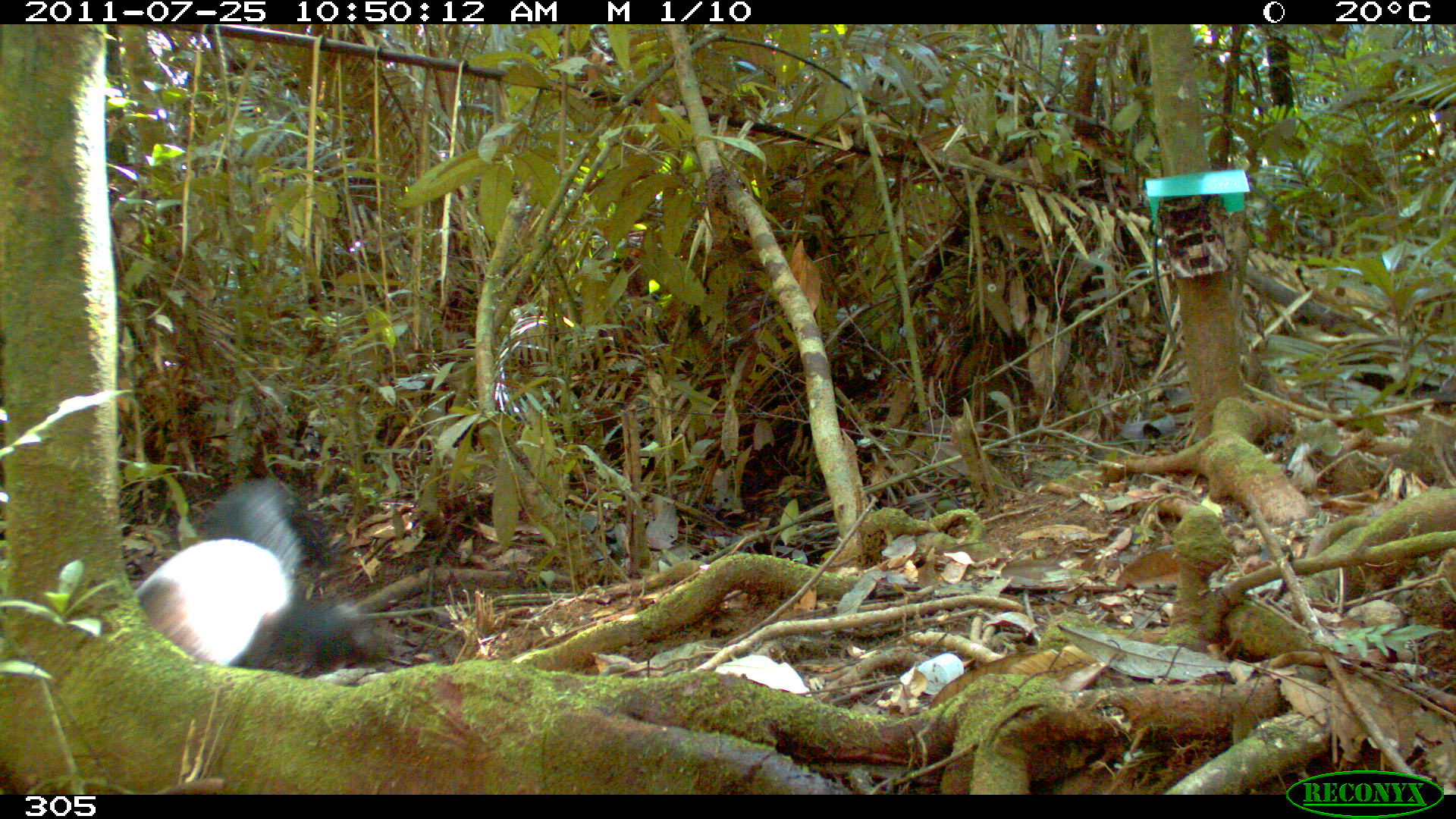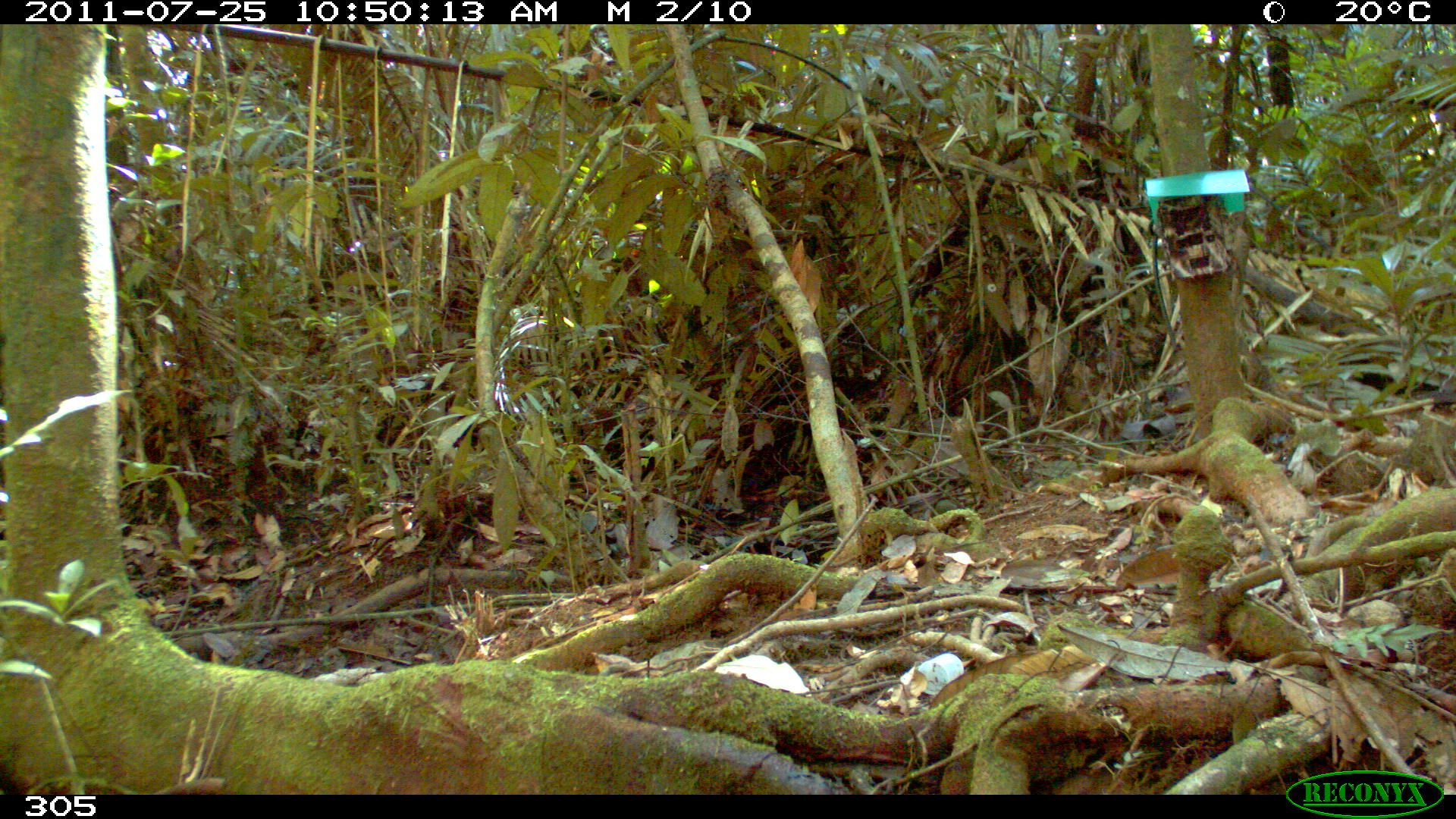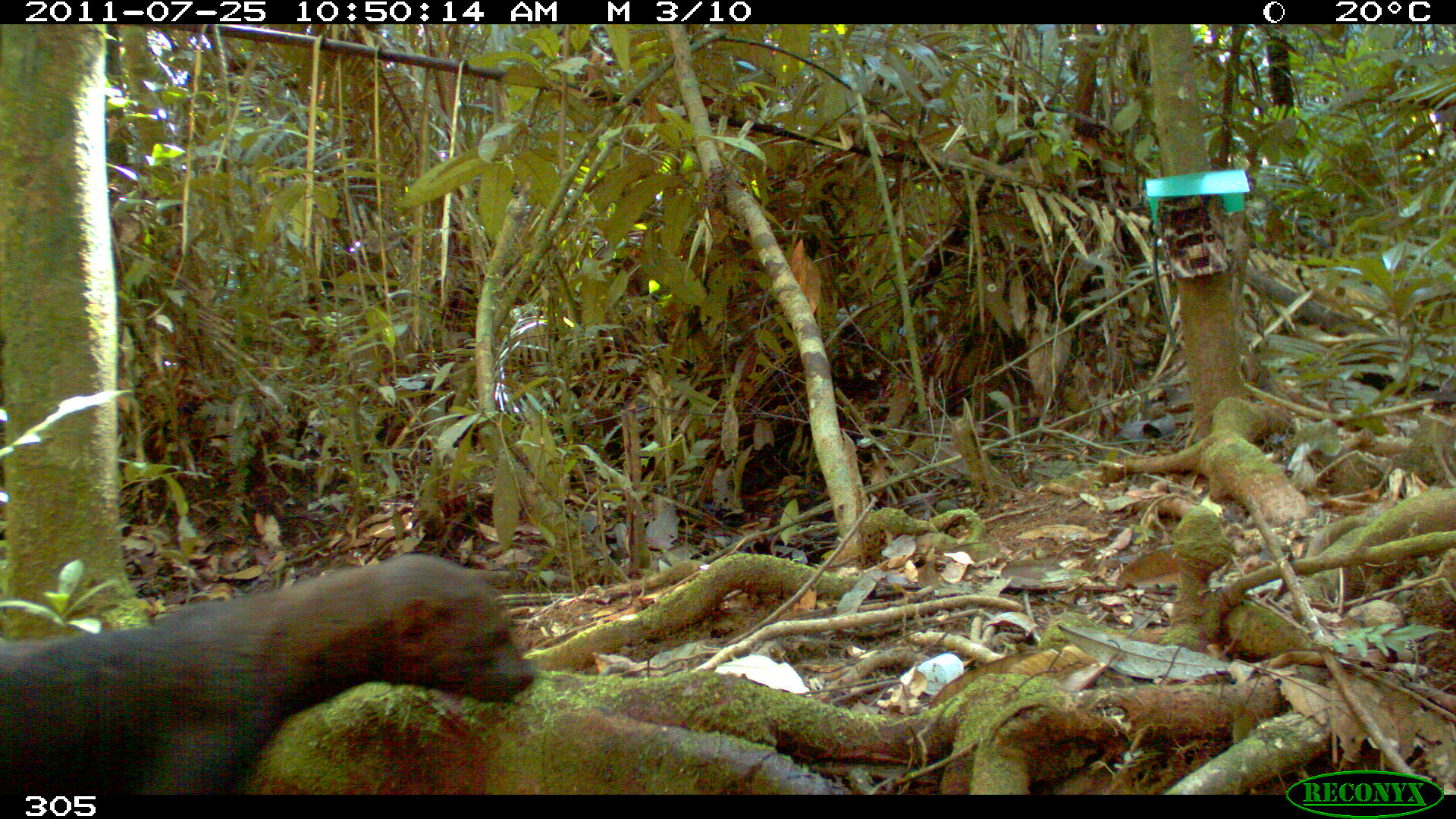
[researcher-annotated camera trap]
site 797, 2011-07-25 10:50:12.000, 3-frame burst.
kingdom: Animalia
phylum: Chordata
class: Mammalia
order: Carnivora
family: Mustelidae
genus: Eira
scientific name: Eira barbara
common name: tayra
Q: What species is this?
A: Eira barbara (tayra).